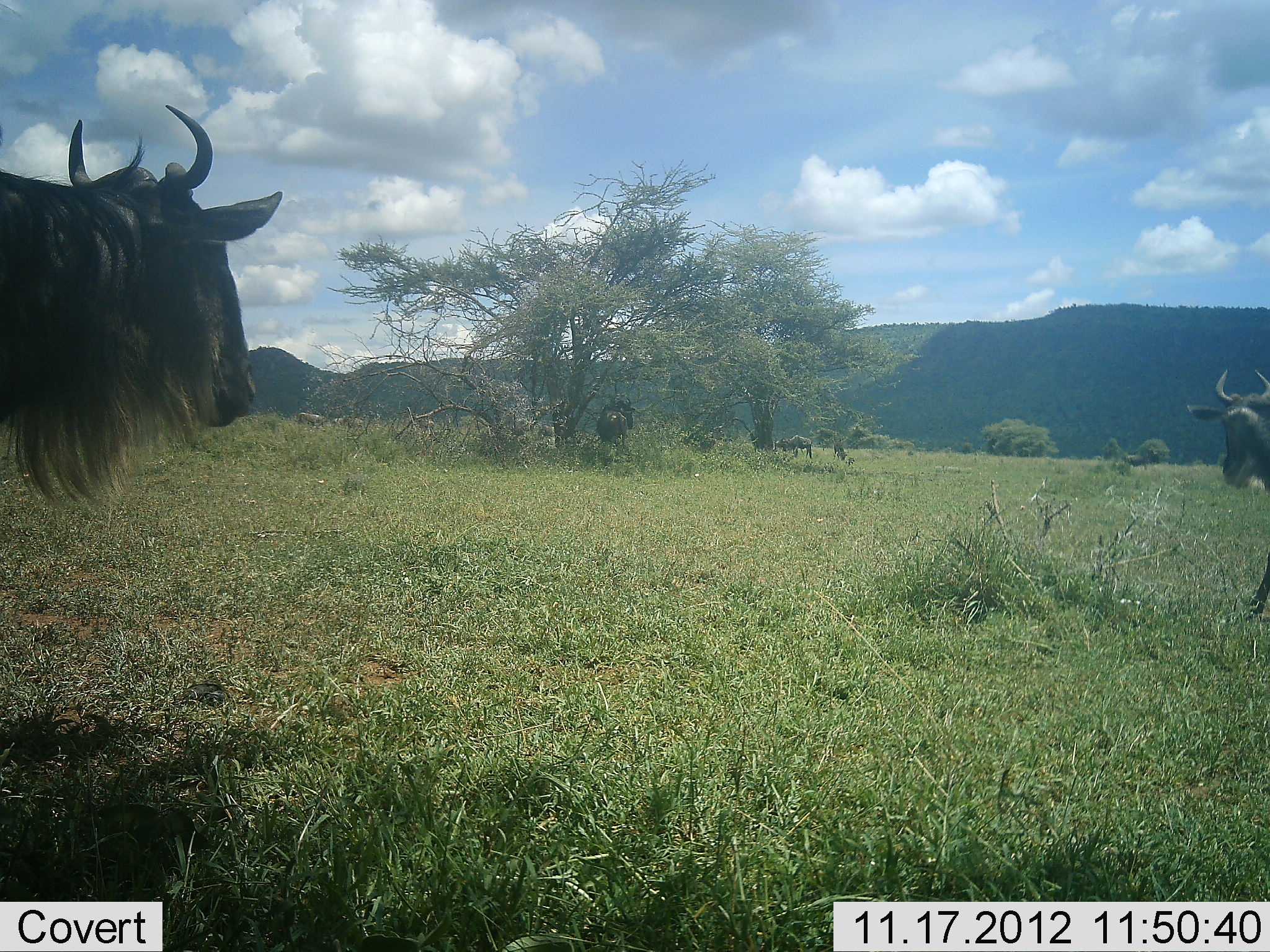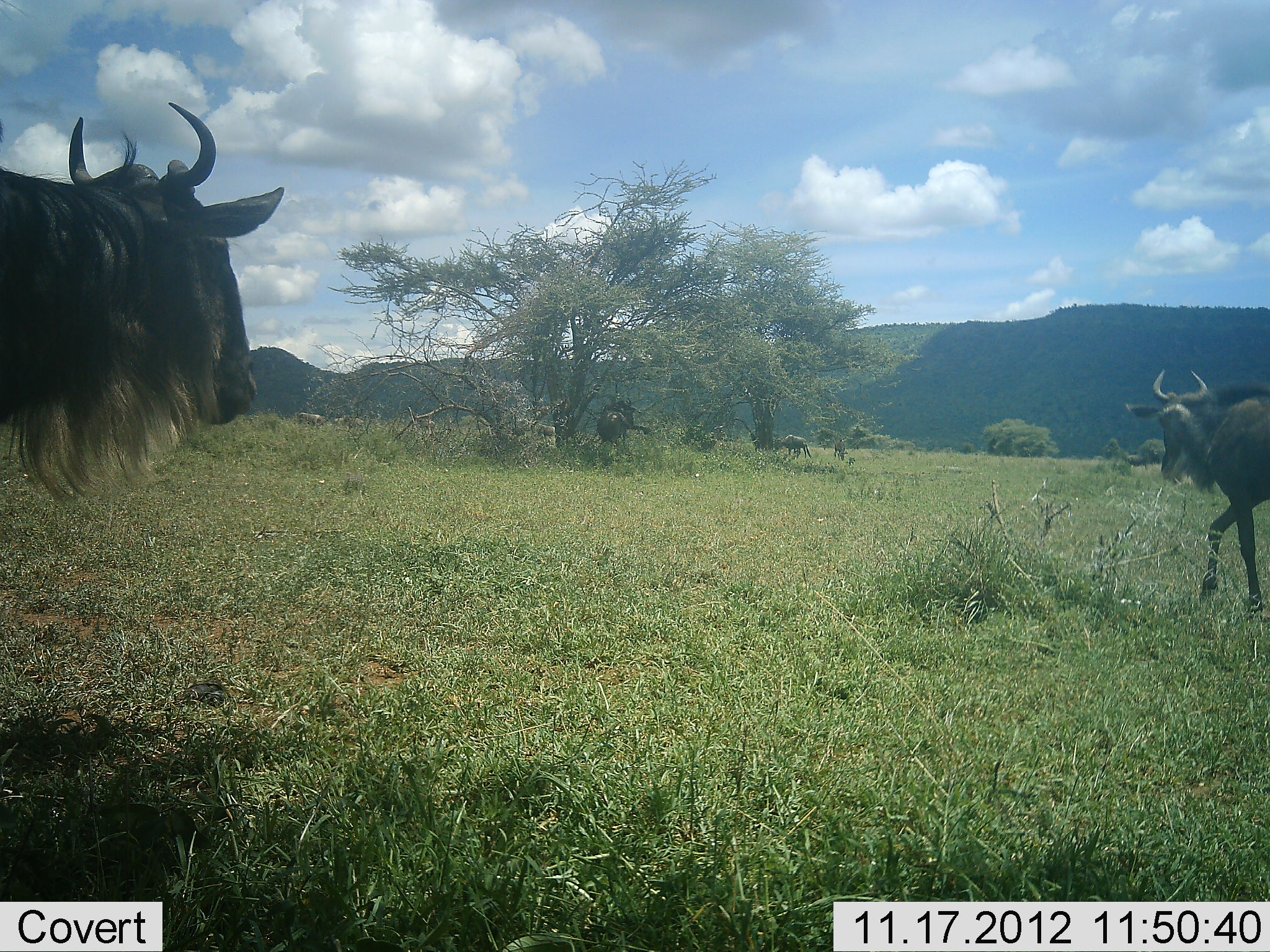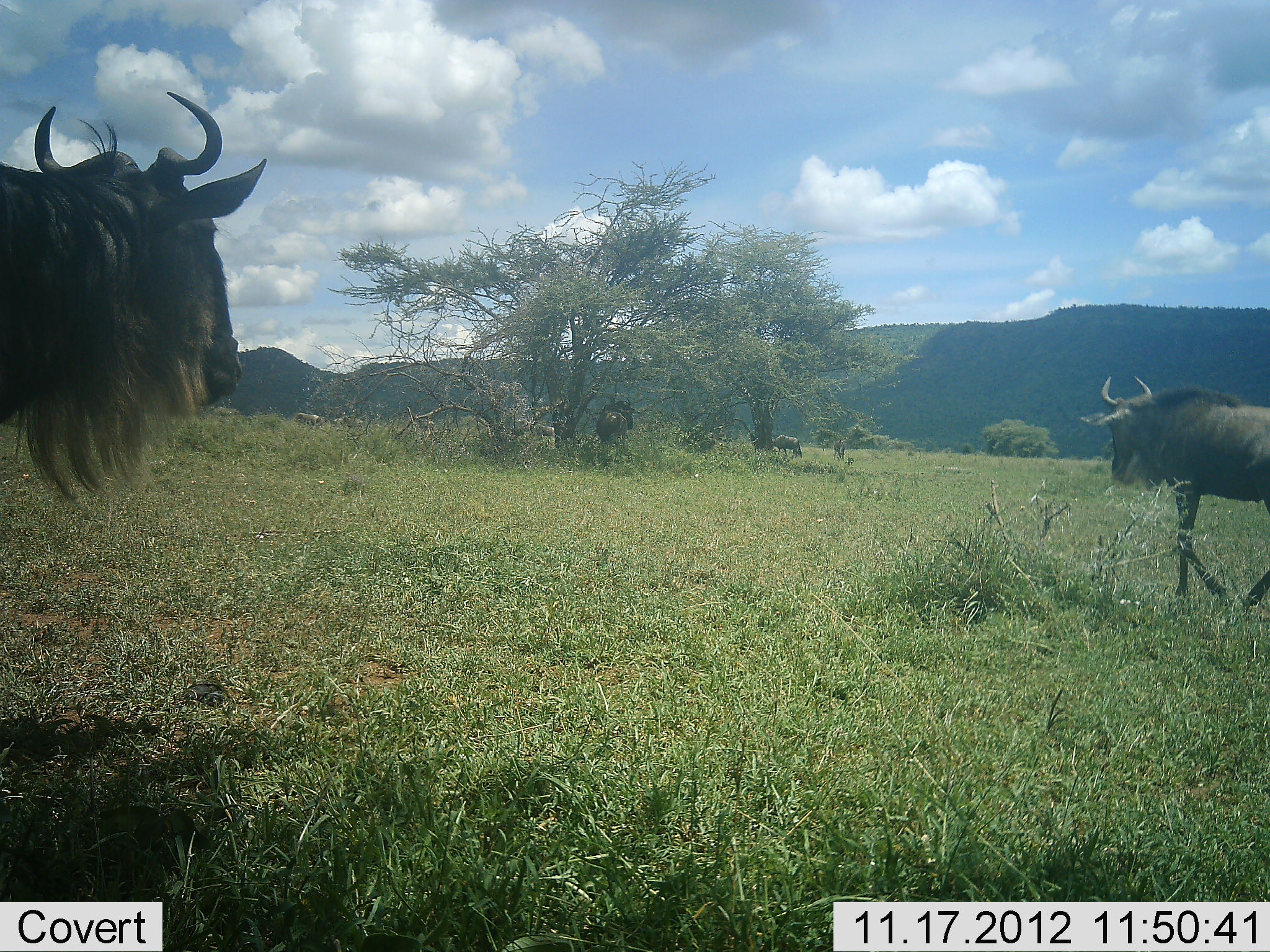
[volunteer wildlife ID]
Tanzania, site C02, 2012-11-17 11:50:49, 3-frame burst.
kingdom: Animalia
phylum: Chordata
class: Mammalia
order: Artiodactyla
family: Bovidae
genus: Connochaetes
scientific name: Connochaetes taurinus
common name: blue wildebeest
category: wildebeest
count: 5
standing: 70%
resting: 0%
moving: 80%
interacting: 20%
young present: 0%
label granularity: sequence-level